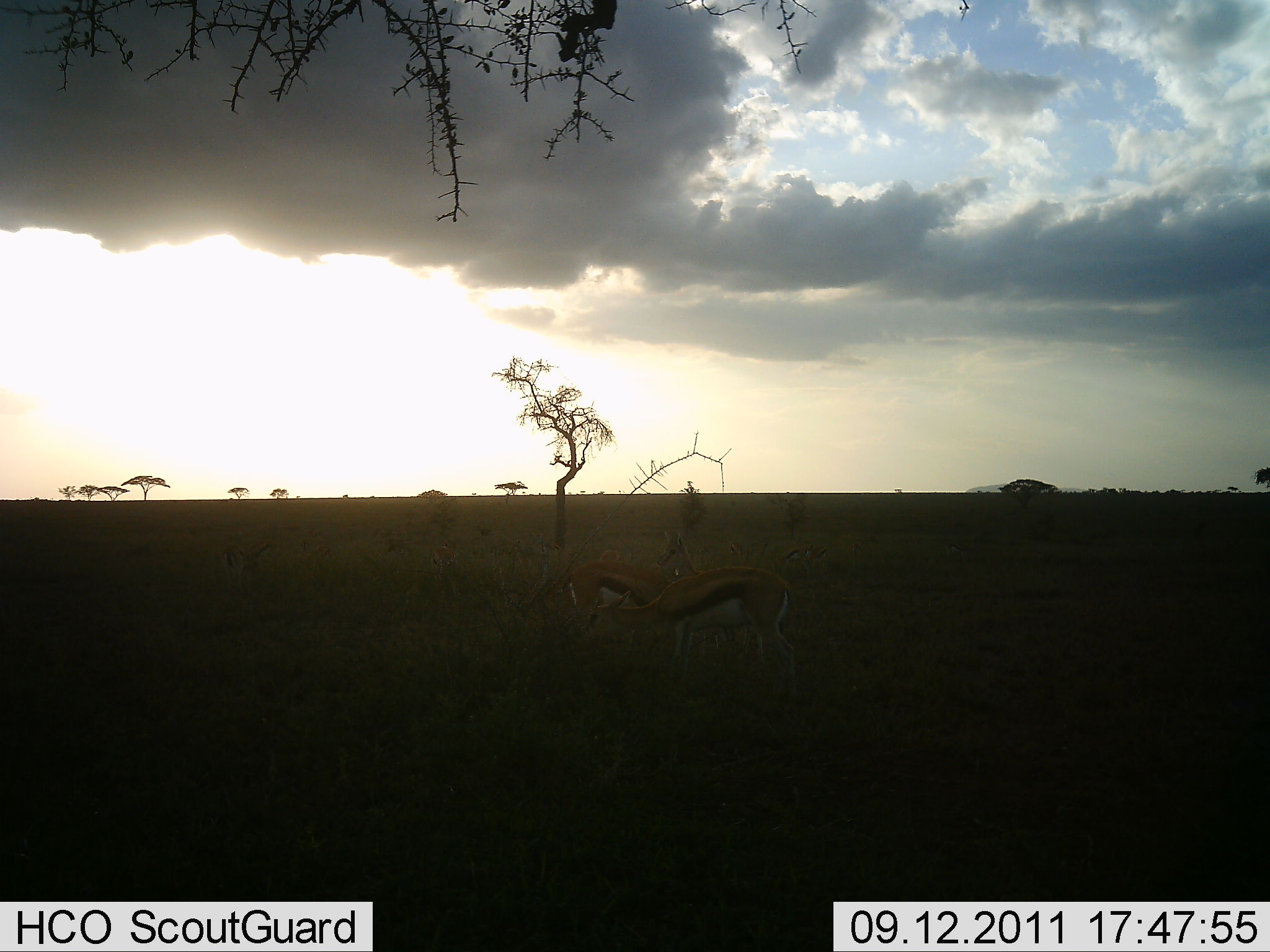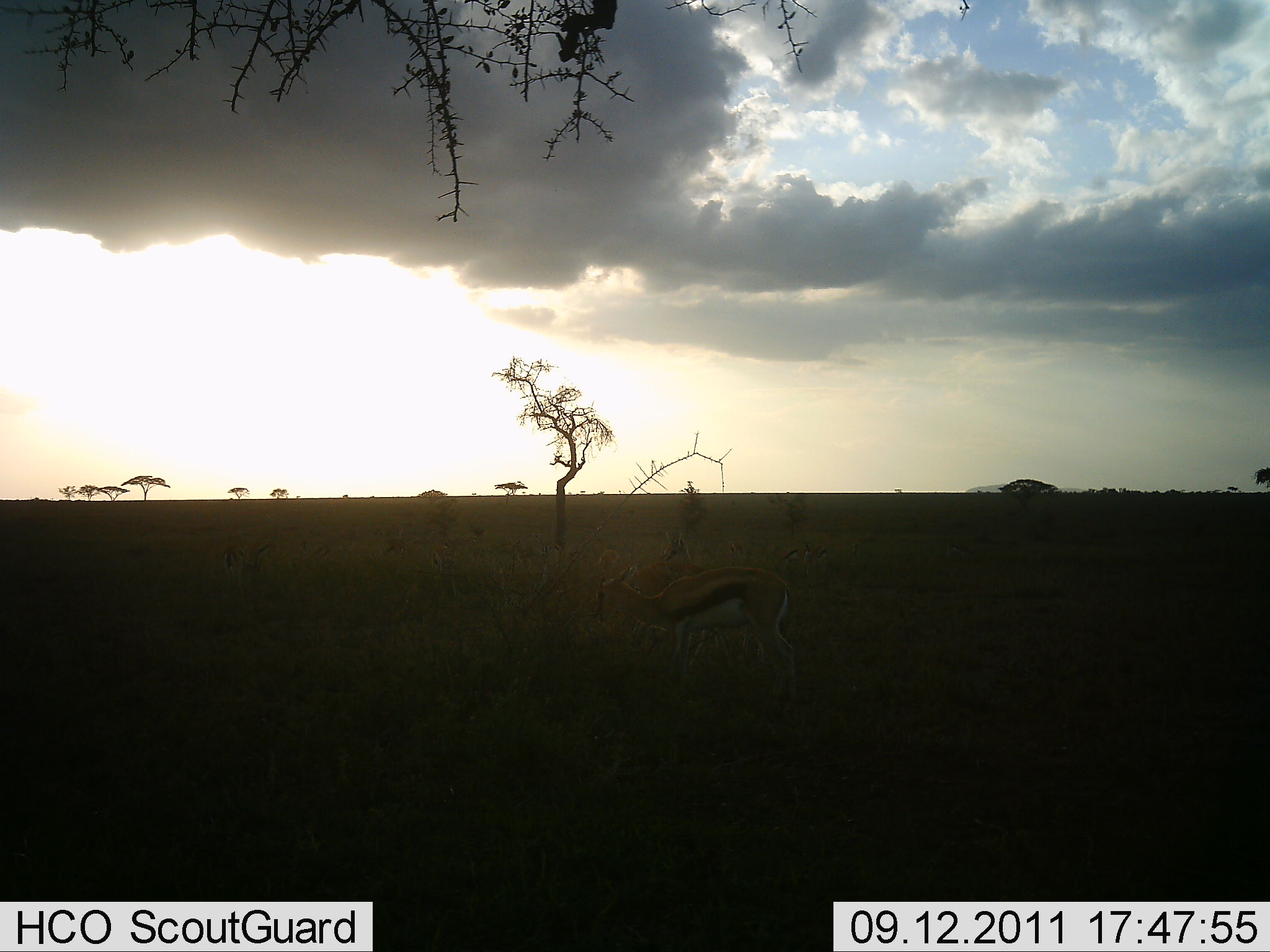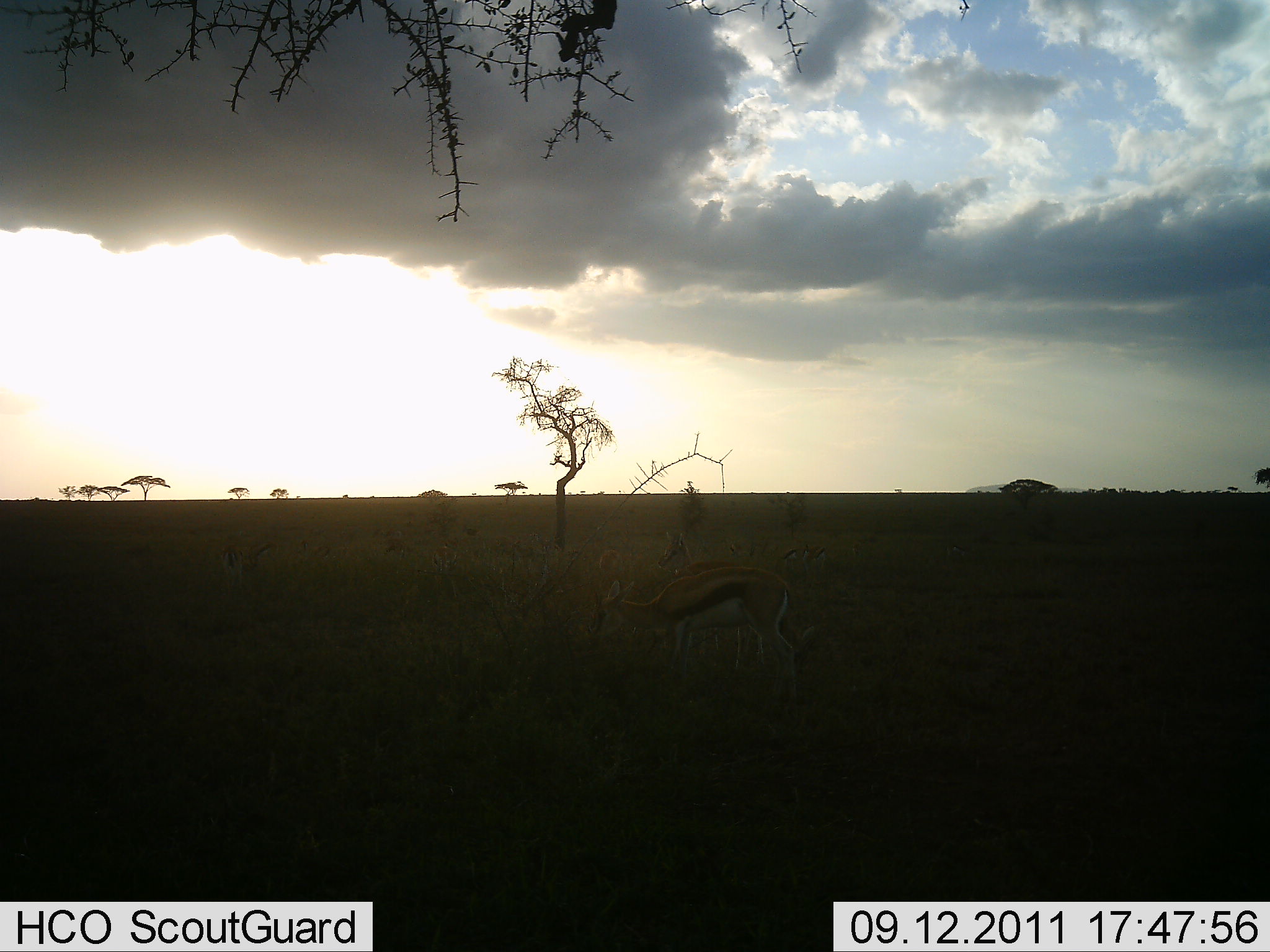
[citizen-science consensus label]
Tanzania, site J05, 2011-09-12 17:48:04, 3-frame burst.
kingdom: Animalia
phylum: Chordata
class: Mammalia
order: Artiodactyla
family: Bovidae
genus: Eudorcas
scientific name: Eudorcas thomsonii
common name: thomson's gazelle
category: gazellethomsons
Gazellethomsons (thomson's gazelle) (Eudorcas thomsonii), count 2. Behavior (volunteer vote fractions): standing 62%, resting 0%, moving 54%, interacting 8%. Young present (vote fraction): 0%. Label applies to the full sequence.